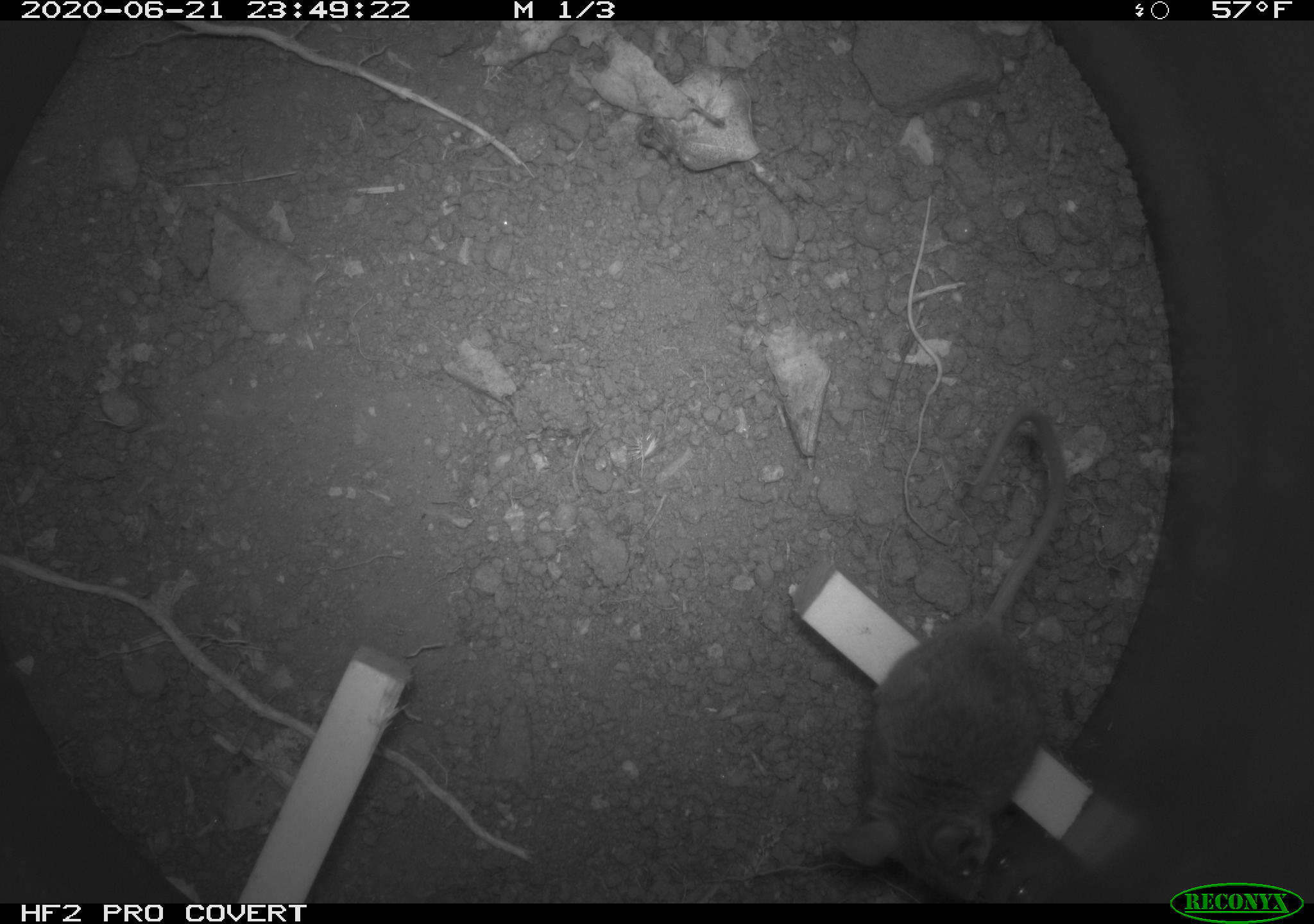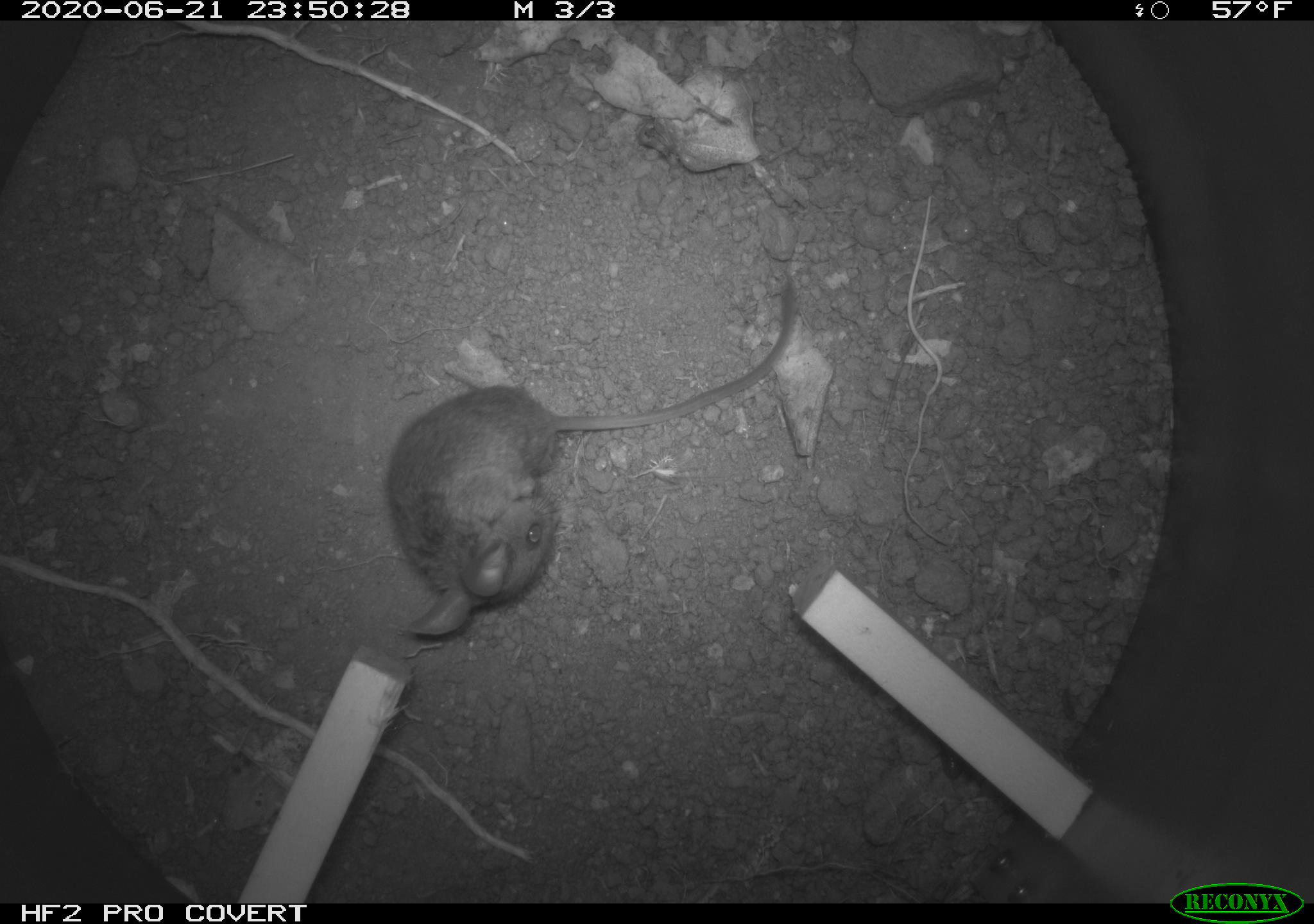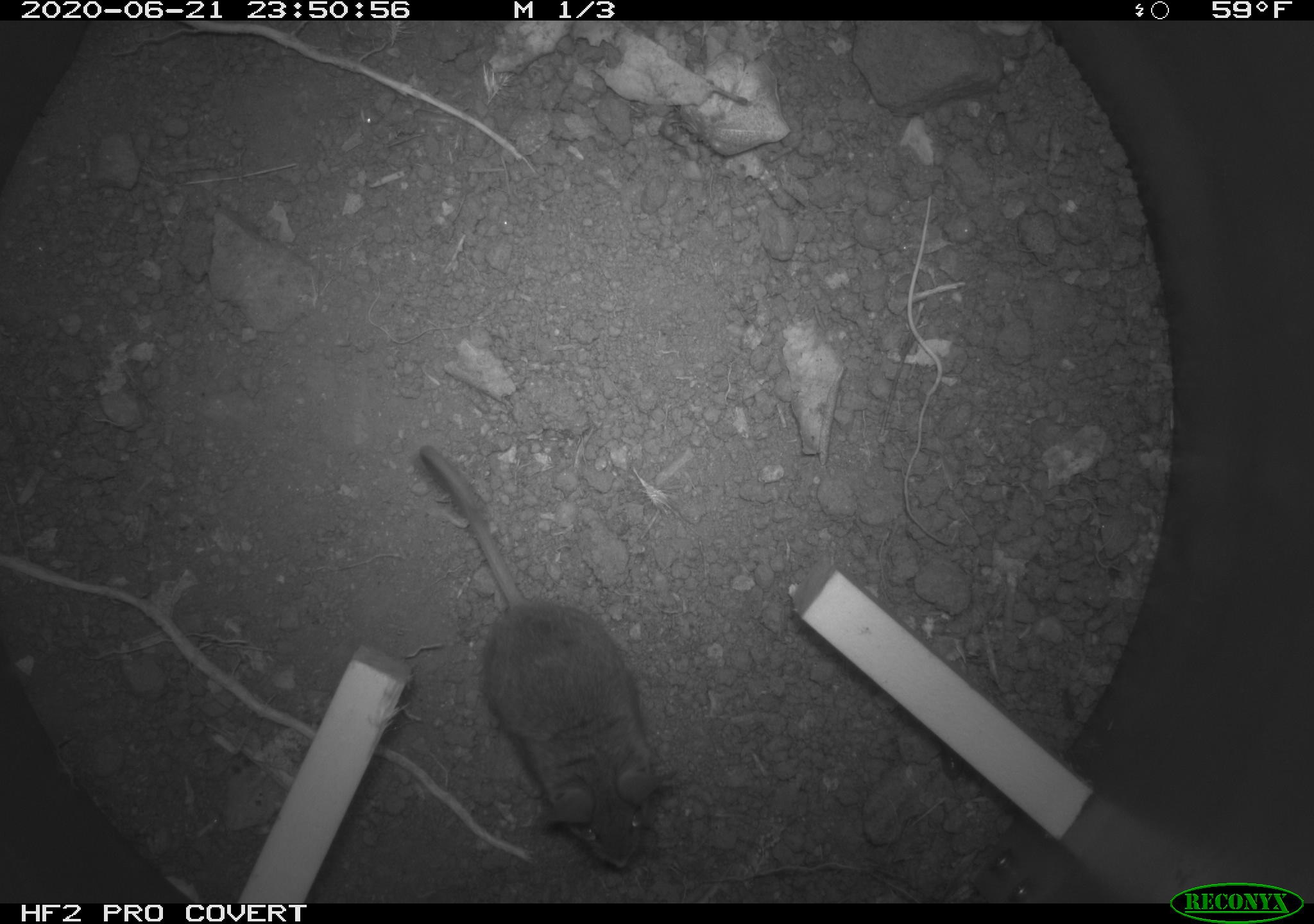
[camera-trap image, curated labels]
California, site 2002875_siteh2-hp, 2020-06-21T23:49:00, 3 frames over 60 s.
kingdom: Animalia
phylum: Chordata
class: Mammalia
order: Rodentia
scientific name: Rodentia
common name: rodent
Rodent (Rodentia).